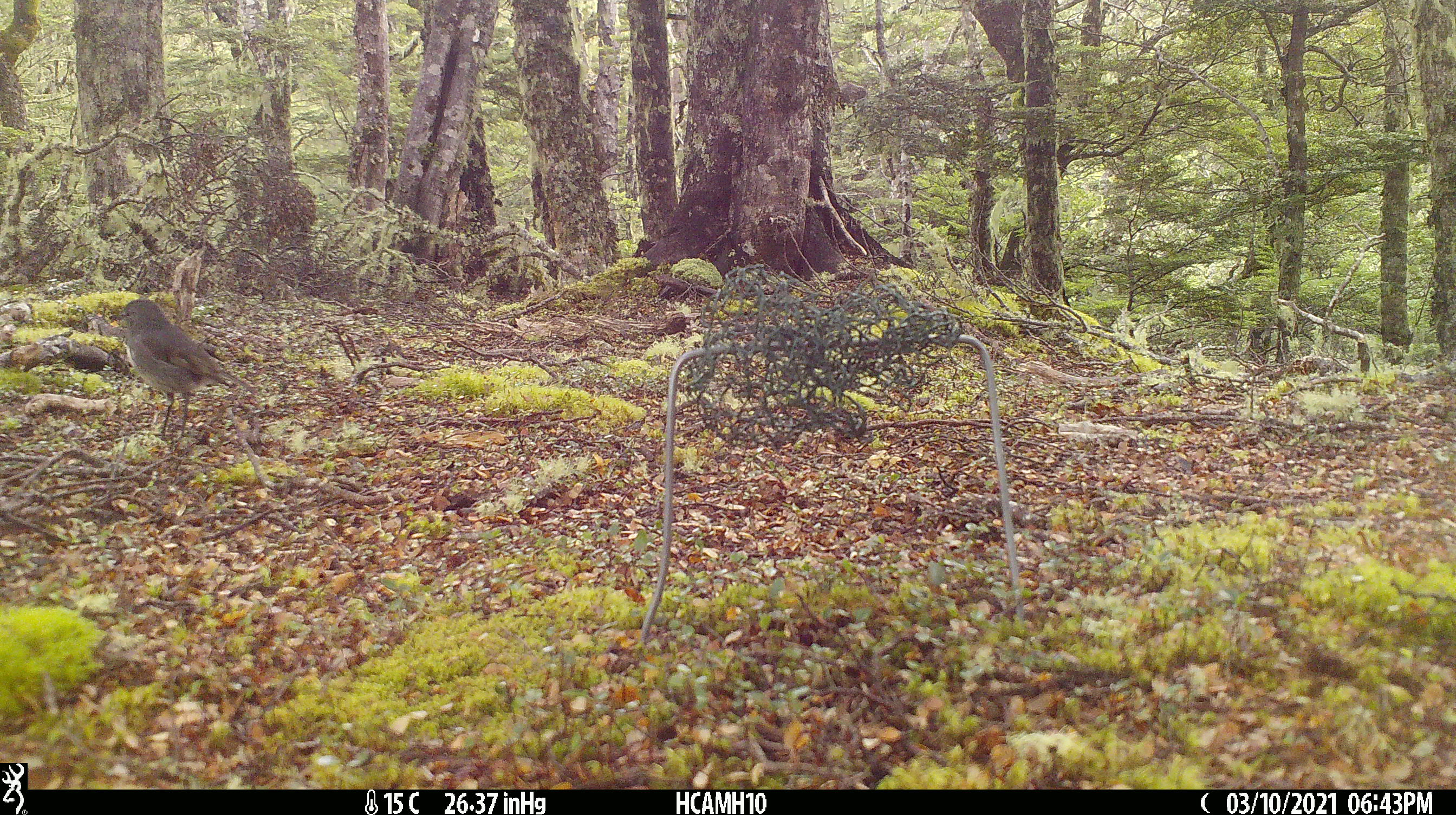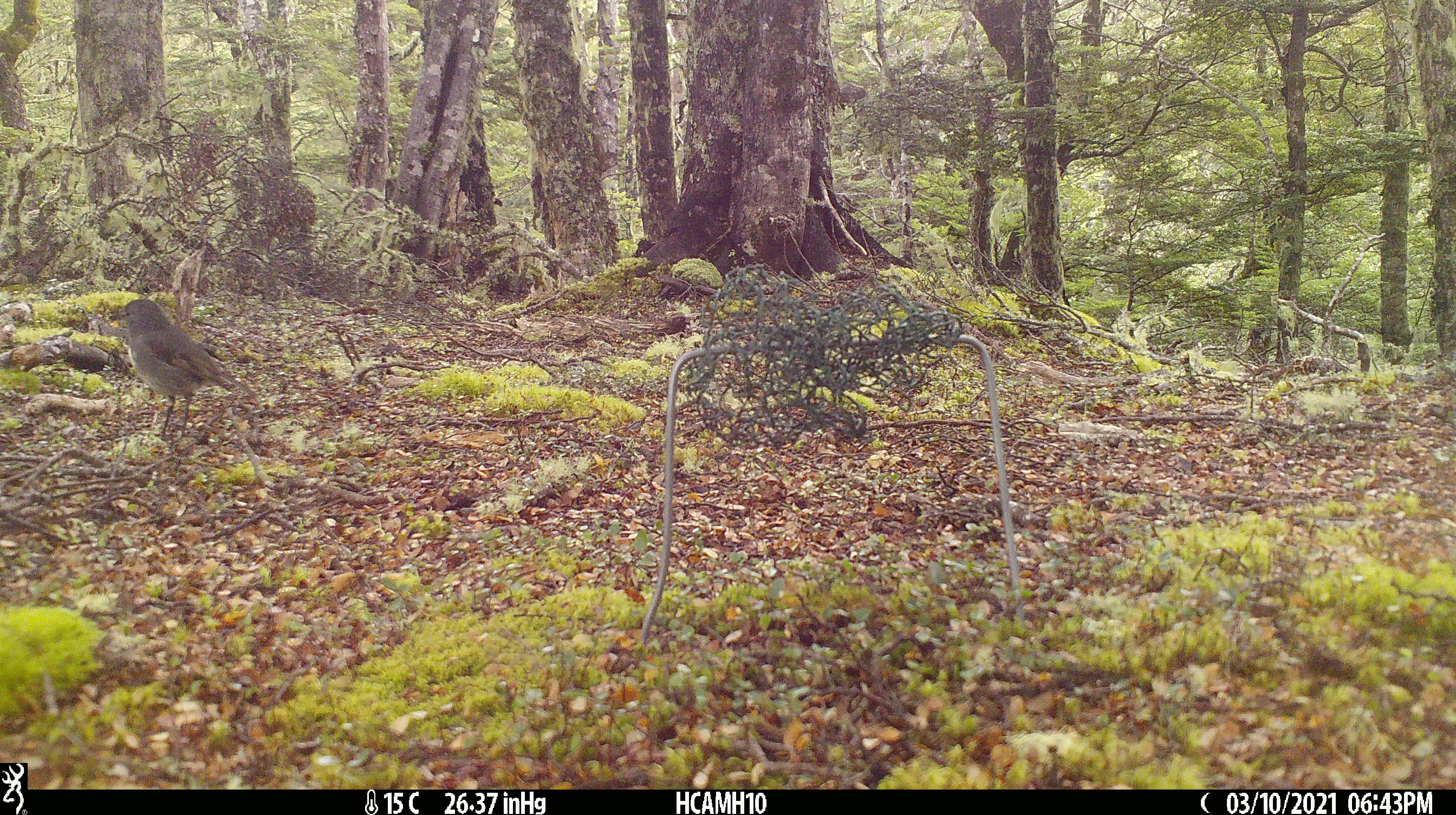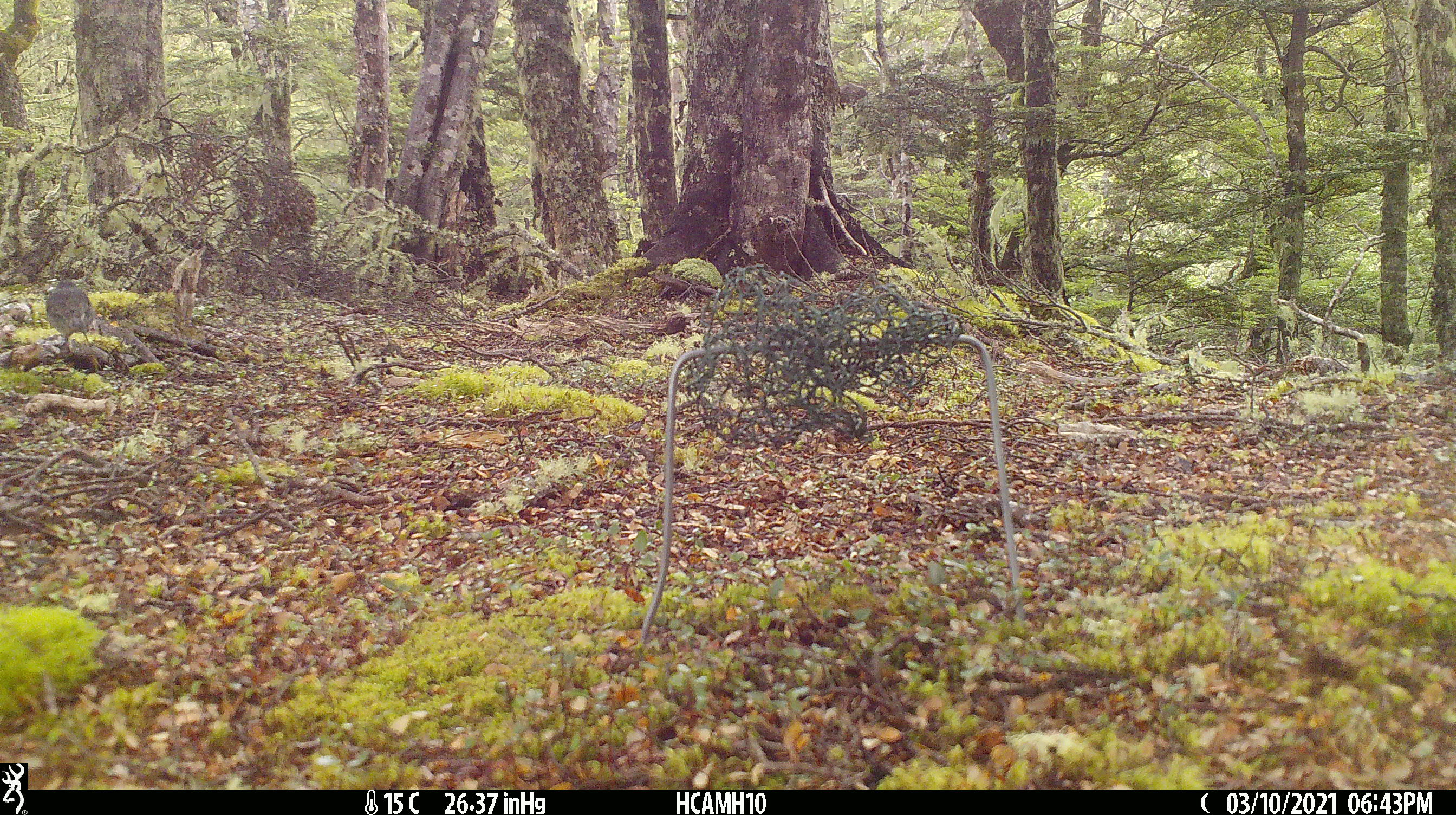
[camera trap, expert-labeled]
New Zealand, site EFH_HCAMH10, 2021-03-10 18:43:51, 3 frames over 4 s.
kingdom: Animalia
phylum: Chordata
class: Aves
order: Passeriformes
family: Petroicidae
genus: Petroica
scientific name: Petroica australis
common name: new zealand robin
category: robin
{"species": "robin (new zealand robin) (Petroica australis)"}